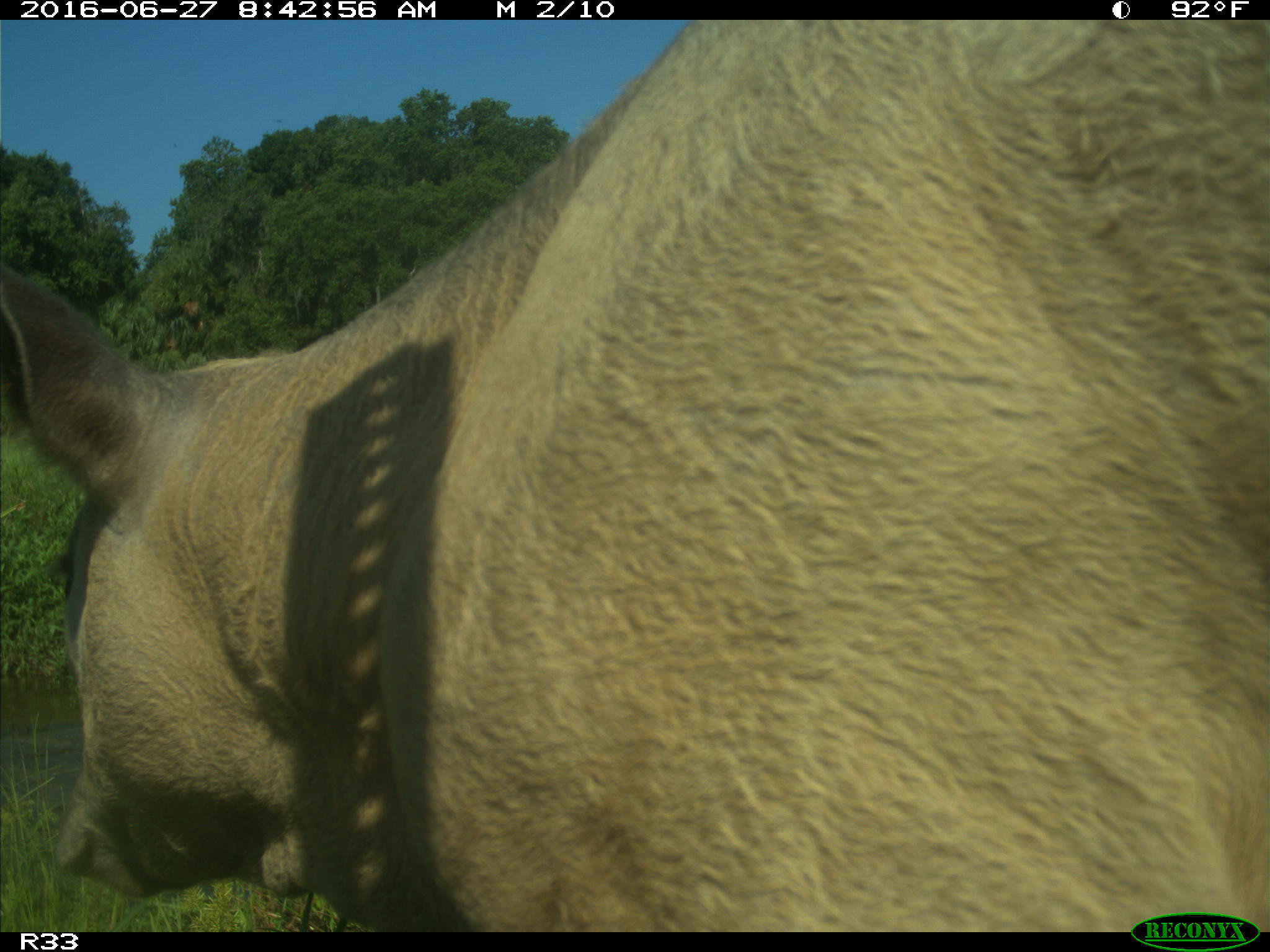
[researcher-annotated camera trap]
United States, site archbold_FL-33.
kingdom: Animalia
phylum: Chordata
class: Mammalia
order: Artiodactyla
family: Bovidae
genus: Bos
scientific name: Bos taurus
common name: domestic cow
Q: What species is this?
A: Bos taurus (domestic cow).